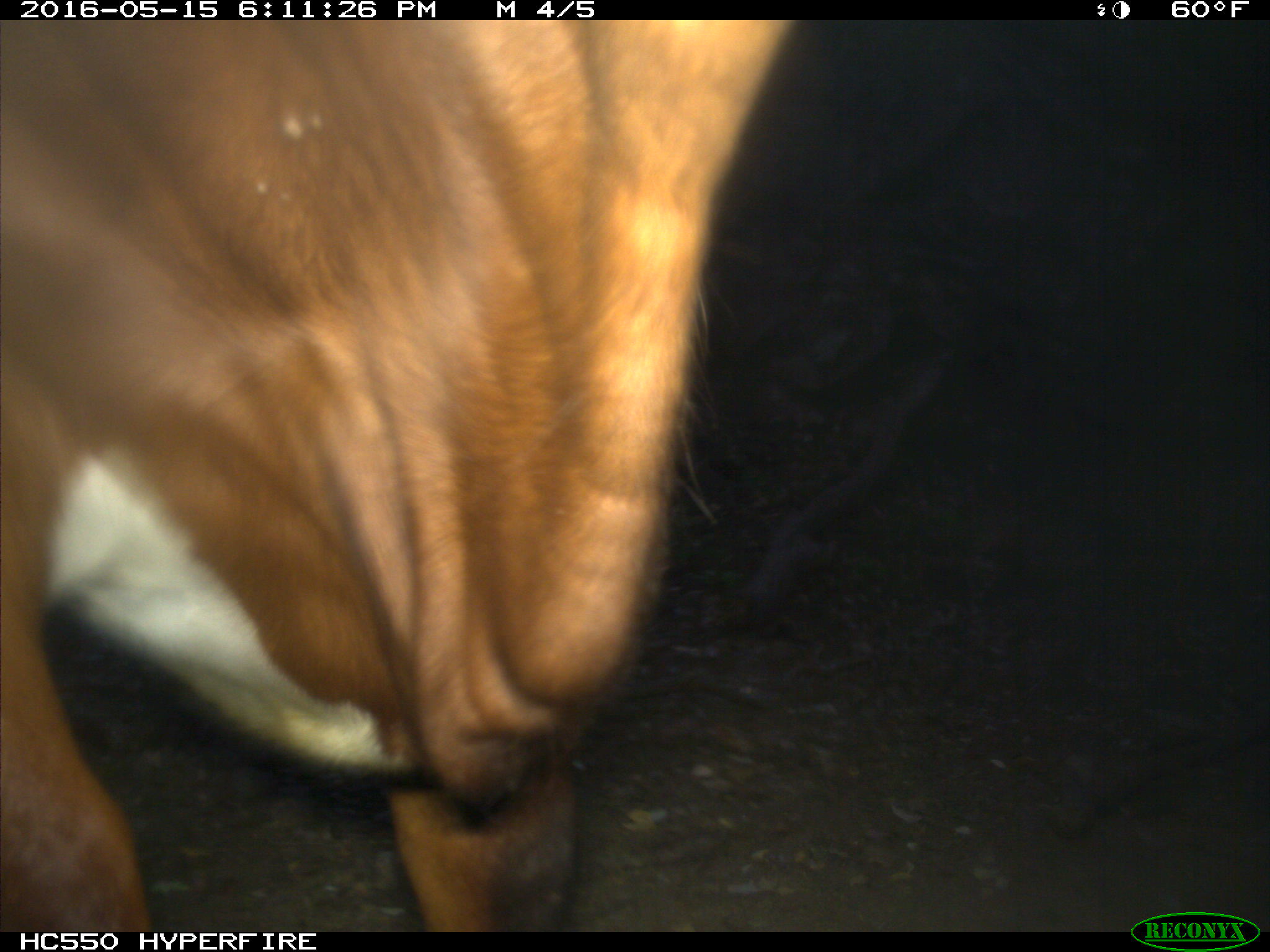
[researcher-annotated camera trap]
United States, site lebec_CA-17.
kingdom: Animalia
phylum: Chordata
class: Mammalia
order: Artiodactyla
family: Bovidae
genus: Bos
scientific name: Bos taurus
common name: domestic cow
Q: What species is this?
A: Bos taurus (domestic cow).